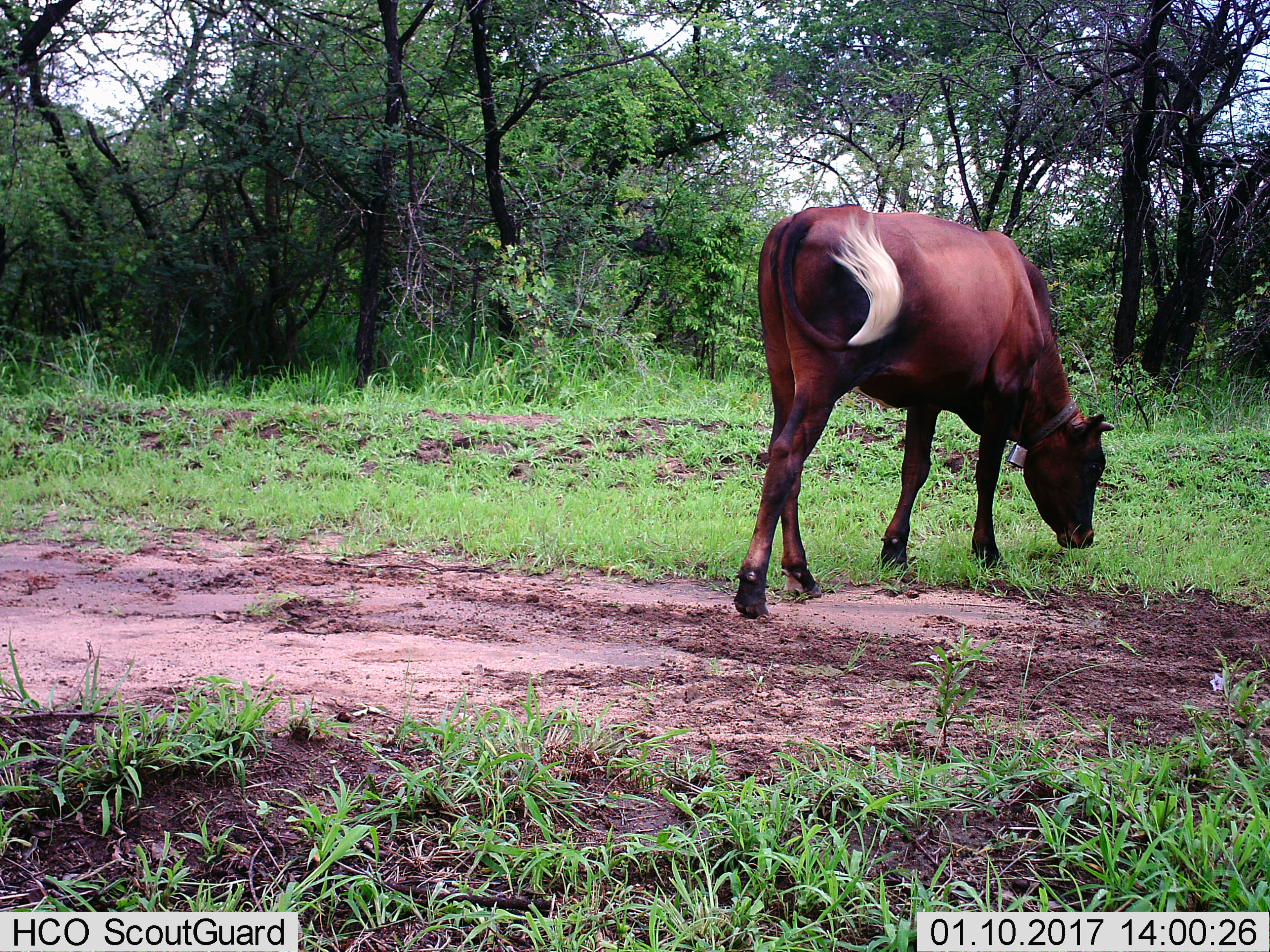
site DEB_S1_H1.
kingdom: Animalia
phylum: Chordata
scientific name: Vertebrata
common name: domestic animal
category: domesticanimal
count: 1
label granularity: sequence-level